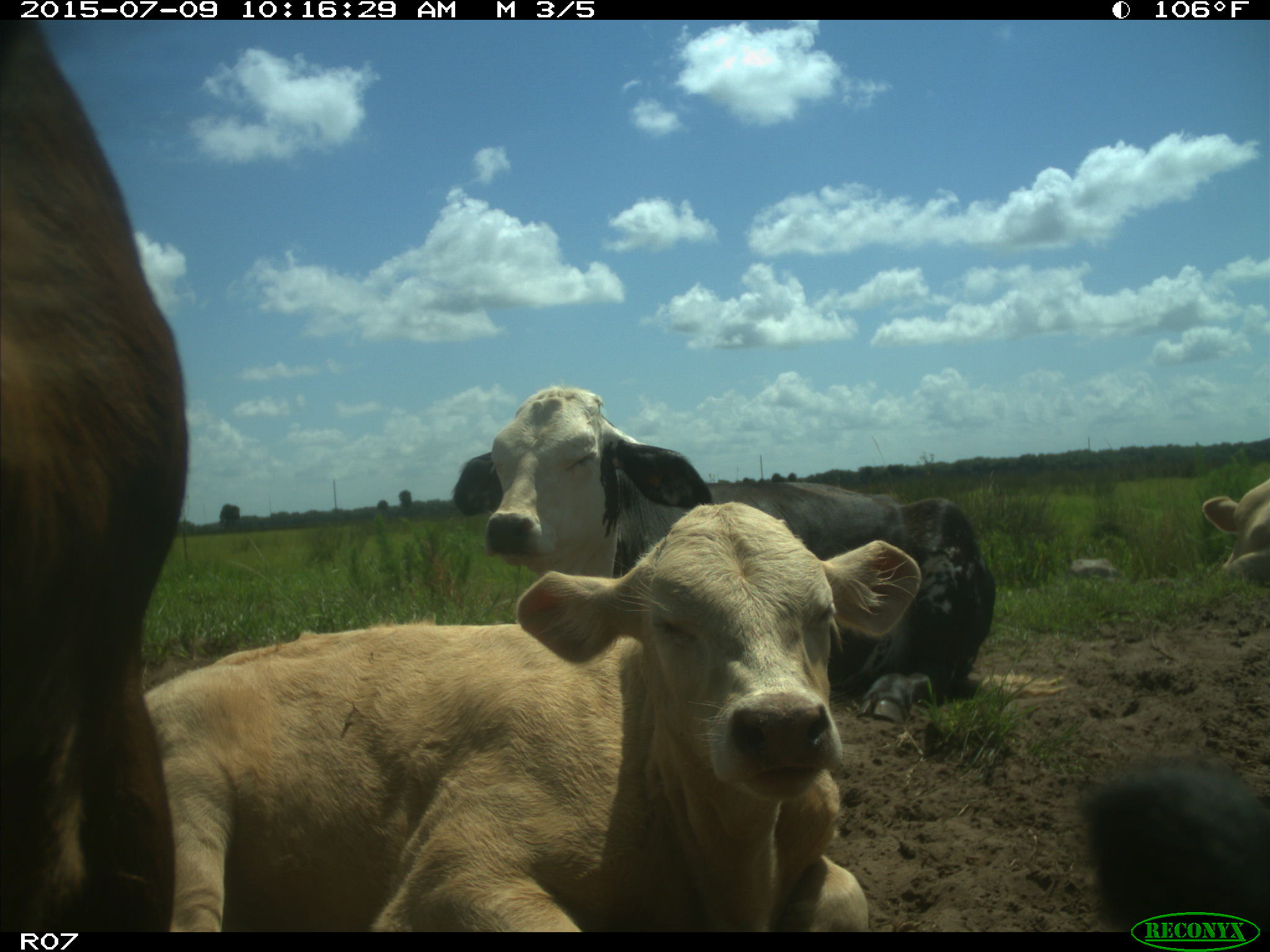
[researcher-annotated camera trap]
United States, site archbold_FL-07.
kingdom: Animalia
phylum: Chordata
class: Mammalia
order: Artiodactyla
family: Bovidae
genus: Bos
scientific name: Bos taurus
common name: domestic cow